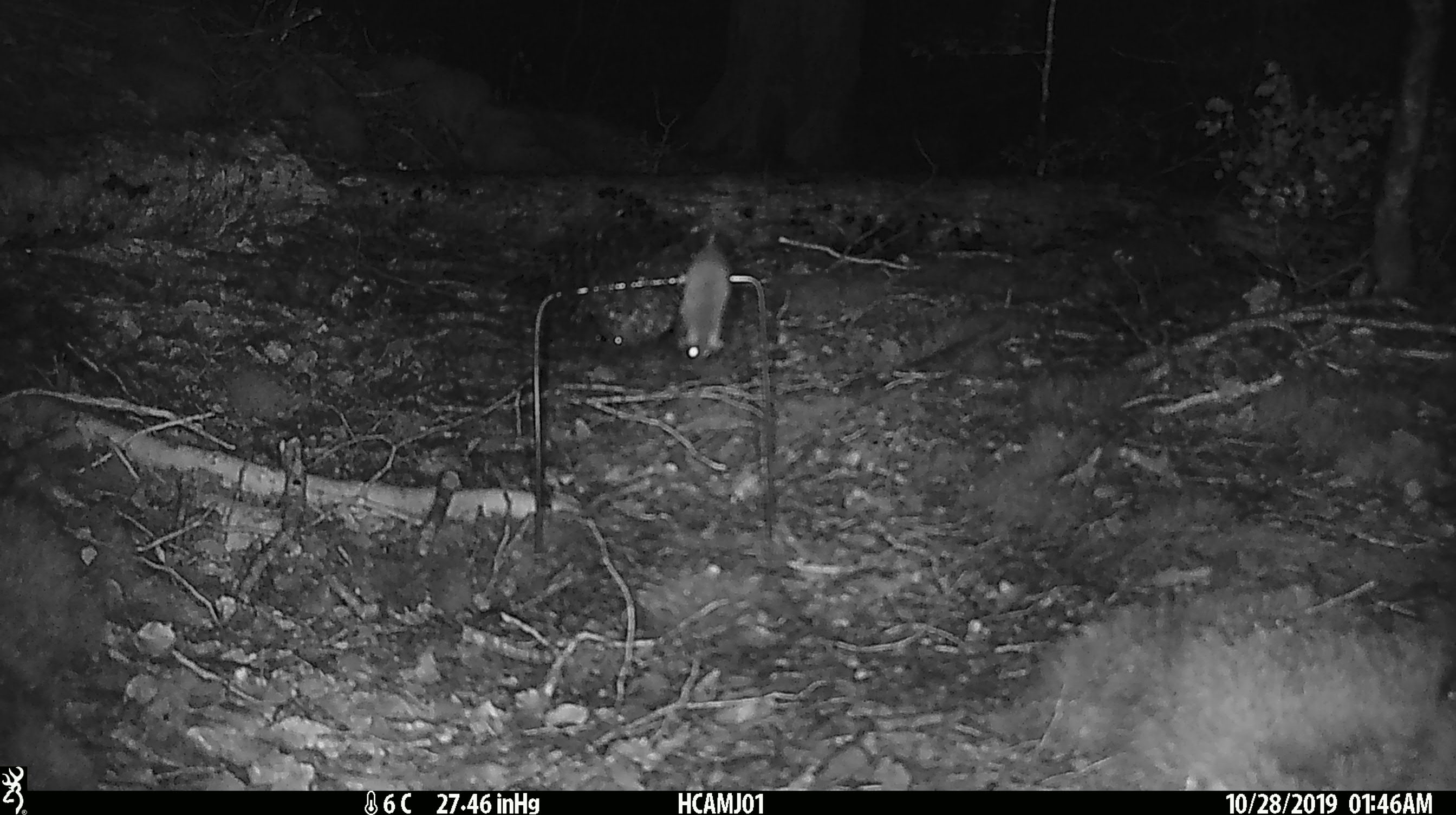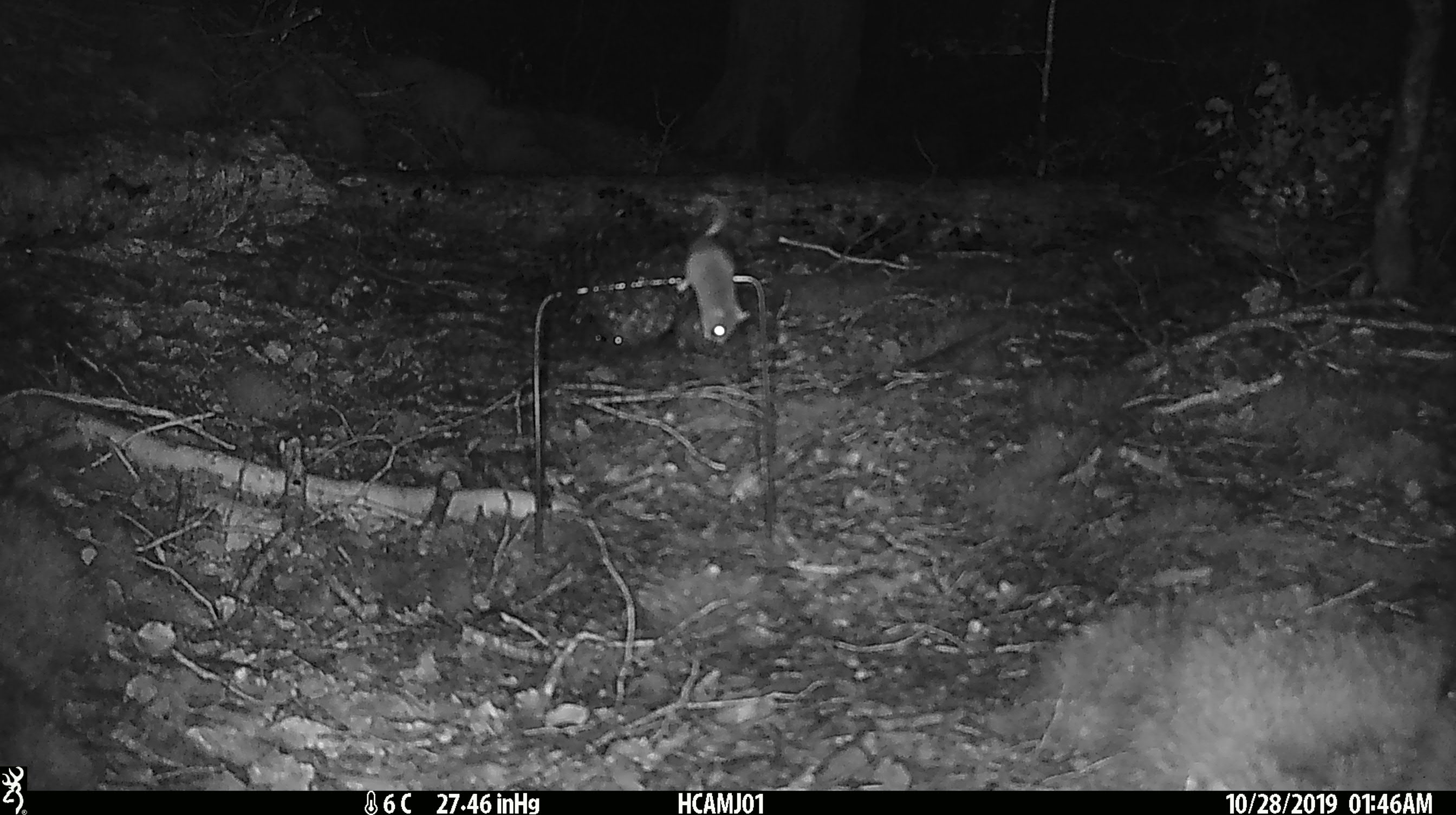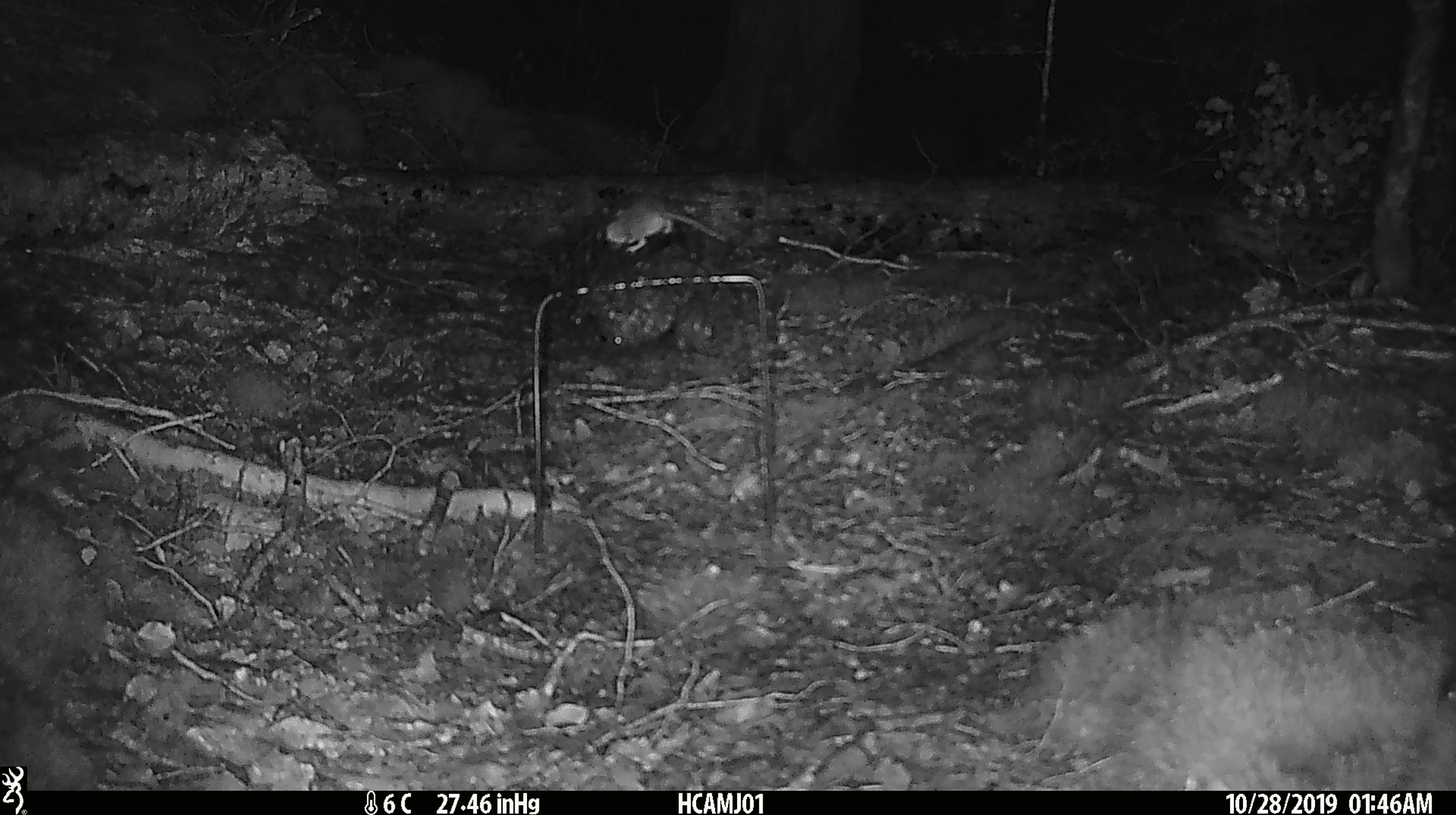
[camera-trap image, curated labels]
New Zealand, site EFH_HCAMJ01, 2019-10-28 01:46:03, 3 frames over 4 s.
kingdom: Animalia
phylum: Chordata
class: Mammalia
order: Rodentia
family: Muridae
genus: Mus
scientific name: Mus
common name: mouse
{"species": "mouse (Mus)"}